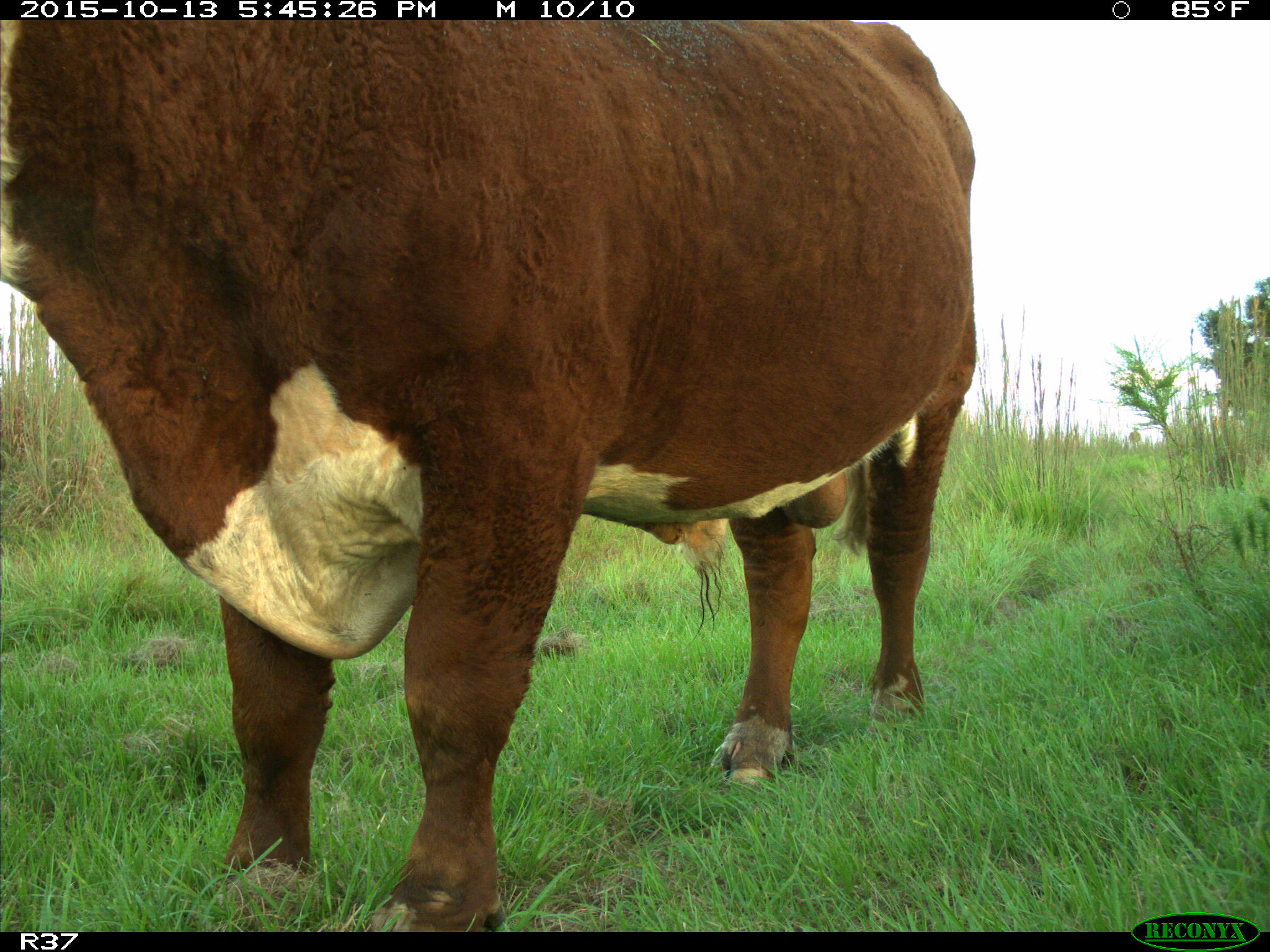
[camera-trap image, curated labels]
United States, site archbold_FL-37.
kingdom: Animalia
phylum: Chordata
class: Mammalia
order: Artiodactyla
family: Bovidae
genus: Bos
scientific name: Bos taurus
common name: domestic cow